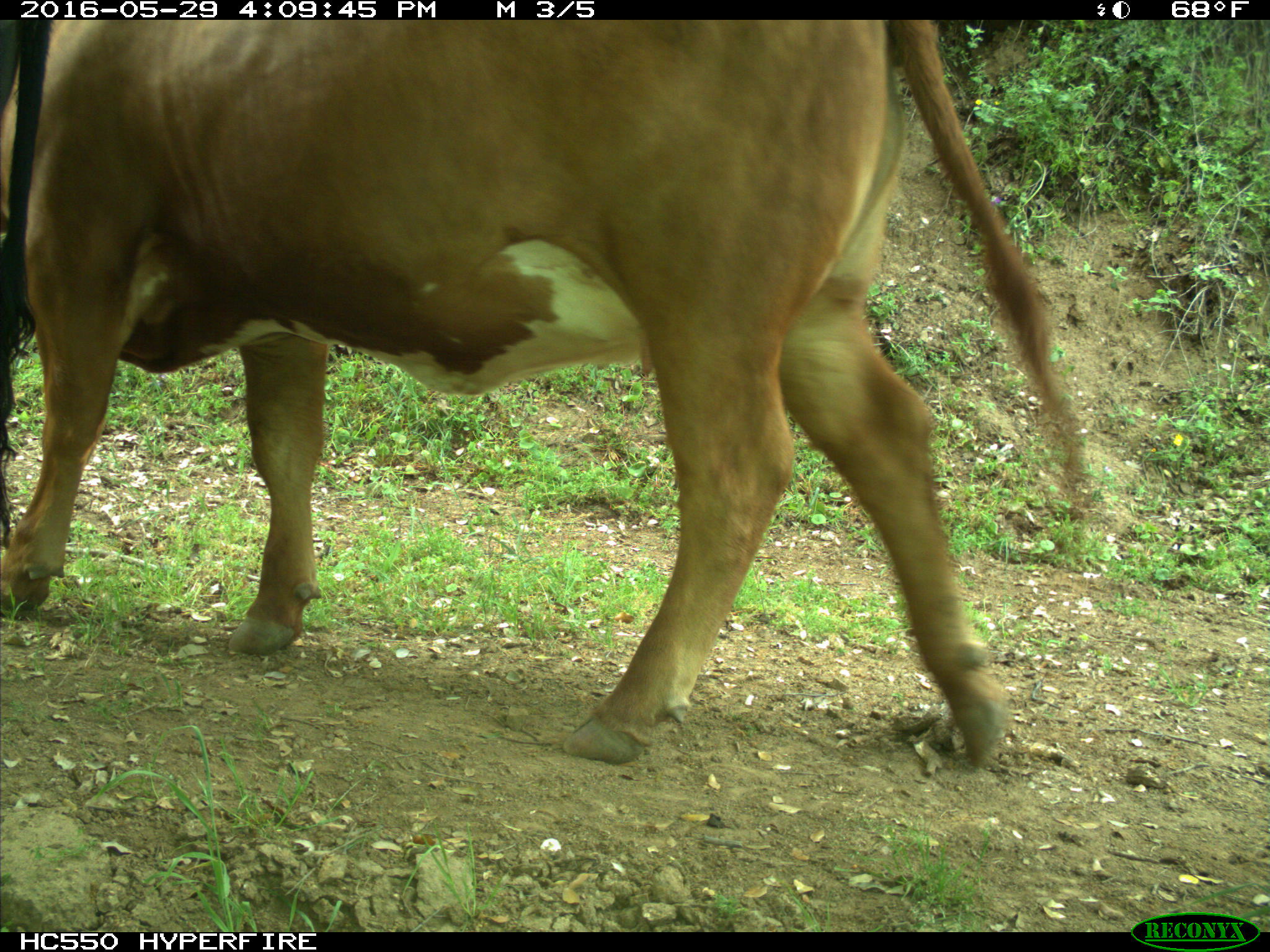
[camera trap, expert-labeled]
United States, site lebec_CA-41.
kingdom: Animalia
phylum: Chordata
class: Mammalia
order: Artiodactyla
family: Bovidae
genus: Bos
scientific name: Bos taurus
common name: domestic cow